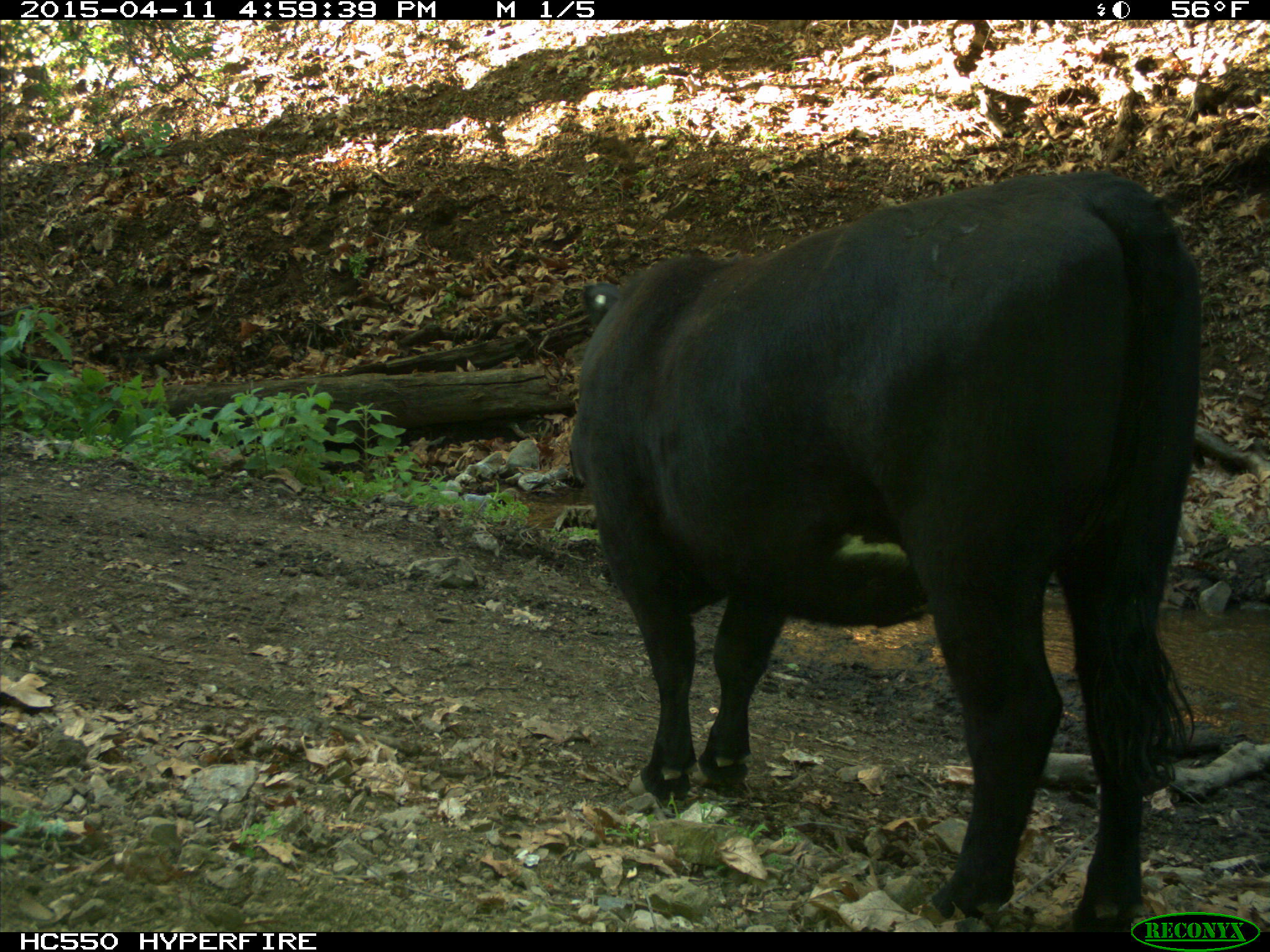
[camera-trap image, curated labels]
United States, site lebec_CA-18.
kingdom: Animalia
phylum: Chordata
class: Mammalia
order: Artiodactyla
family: Bovidae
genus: Bos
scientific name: Bos taurus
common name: domestic cow